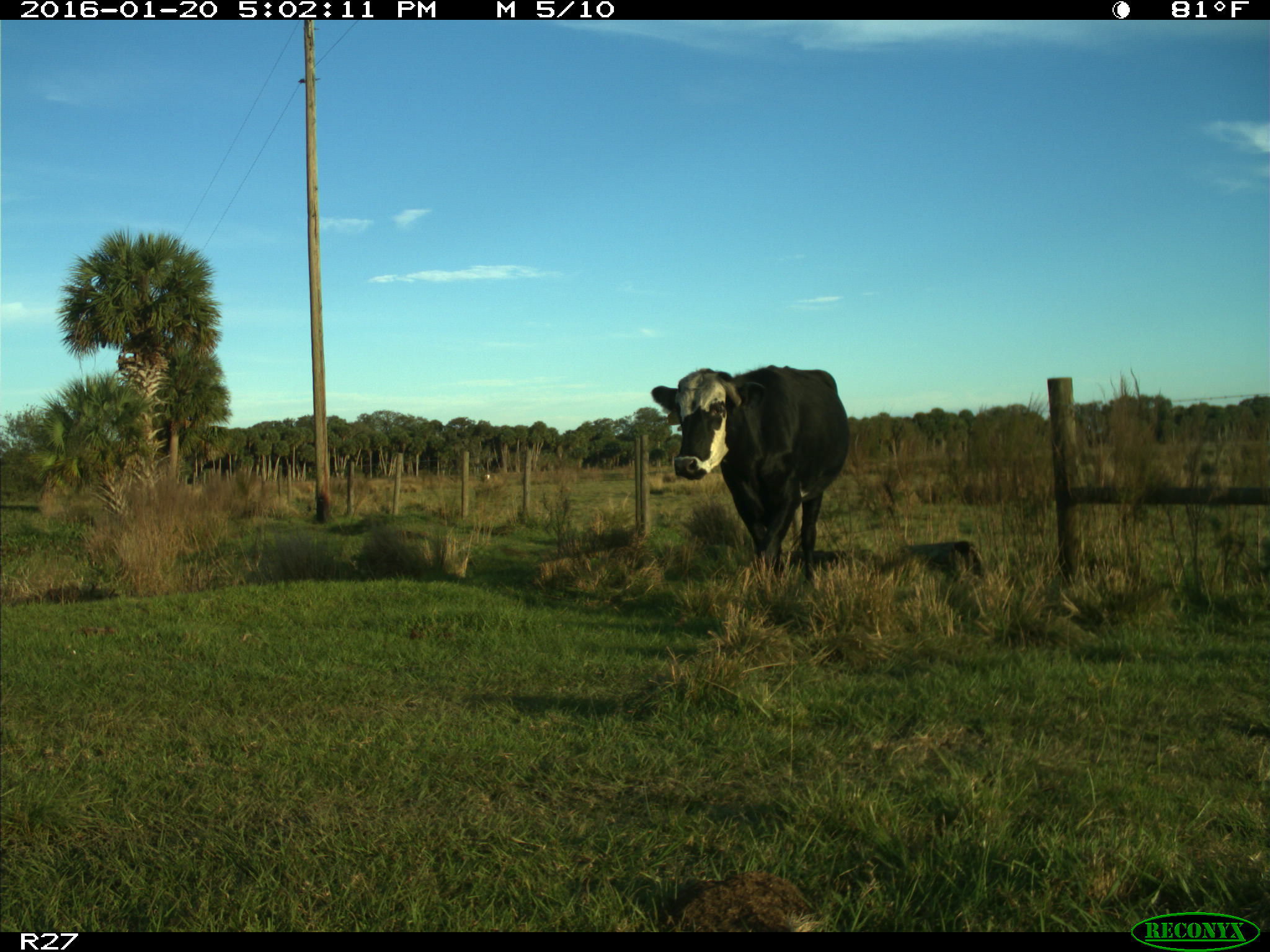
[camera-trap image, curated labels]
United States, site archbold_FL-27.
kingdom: Animalia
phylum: Chordata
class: Mammalia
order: Artiodactyla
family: Bovidae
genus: Bos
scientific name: Bos taurus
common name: domestic cow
Bos taurus (domestic cow).